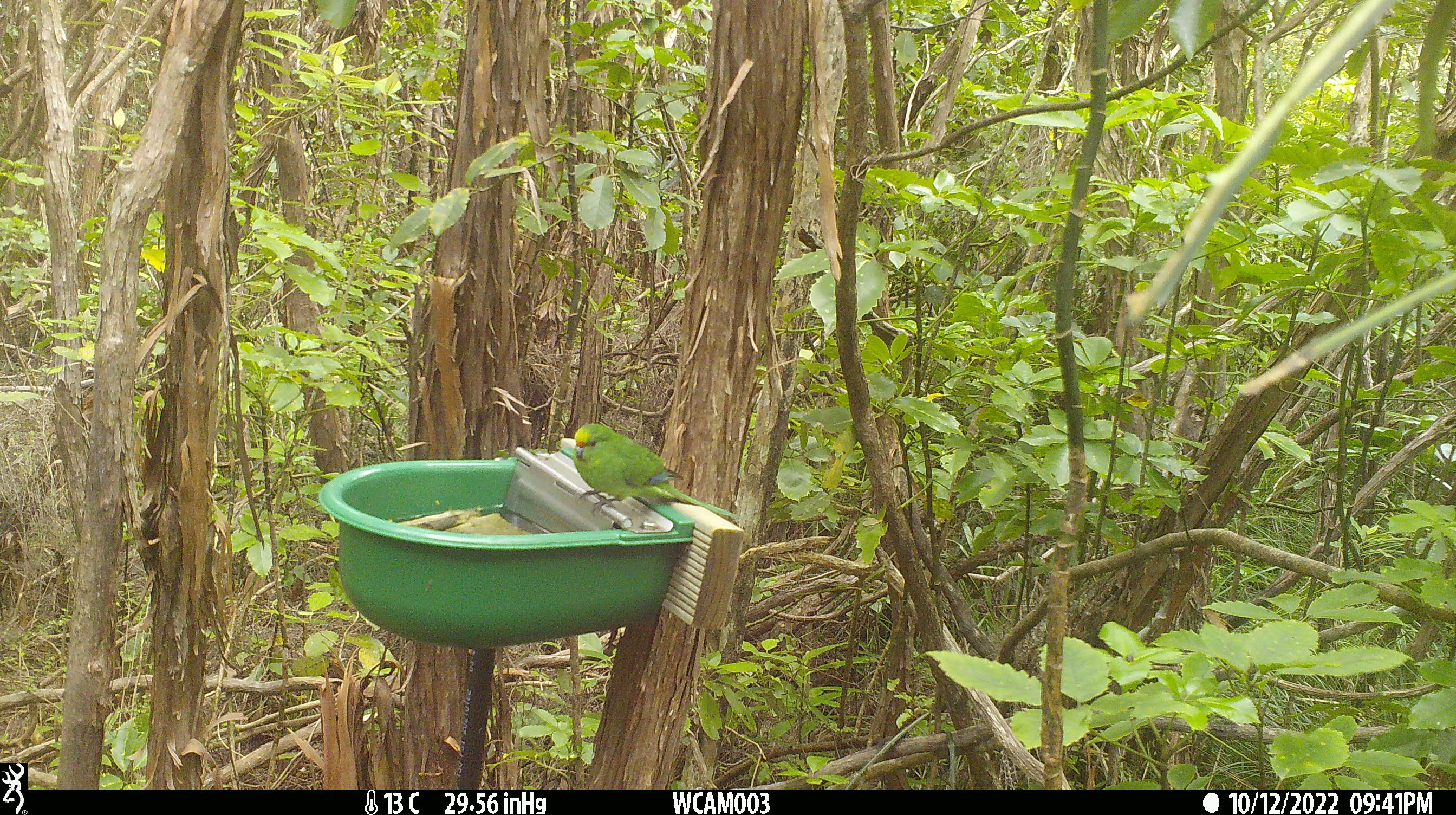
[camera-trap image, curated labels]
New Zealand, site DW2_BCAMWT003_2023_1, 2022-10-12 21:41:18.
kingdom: Animalia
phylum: Chordata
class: Aves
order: Psittaciformes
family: Psittaculidae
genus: Cyanoramphus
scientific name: Cyanoramphus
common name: parakeet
Parakeet (Cyanoramphus).